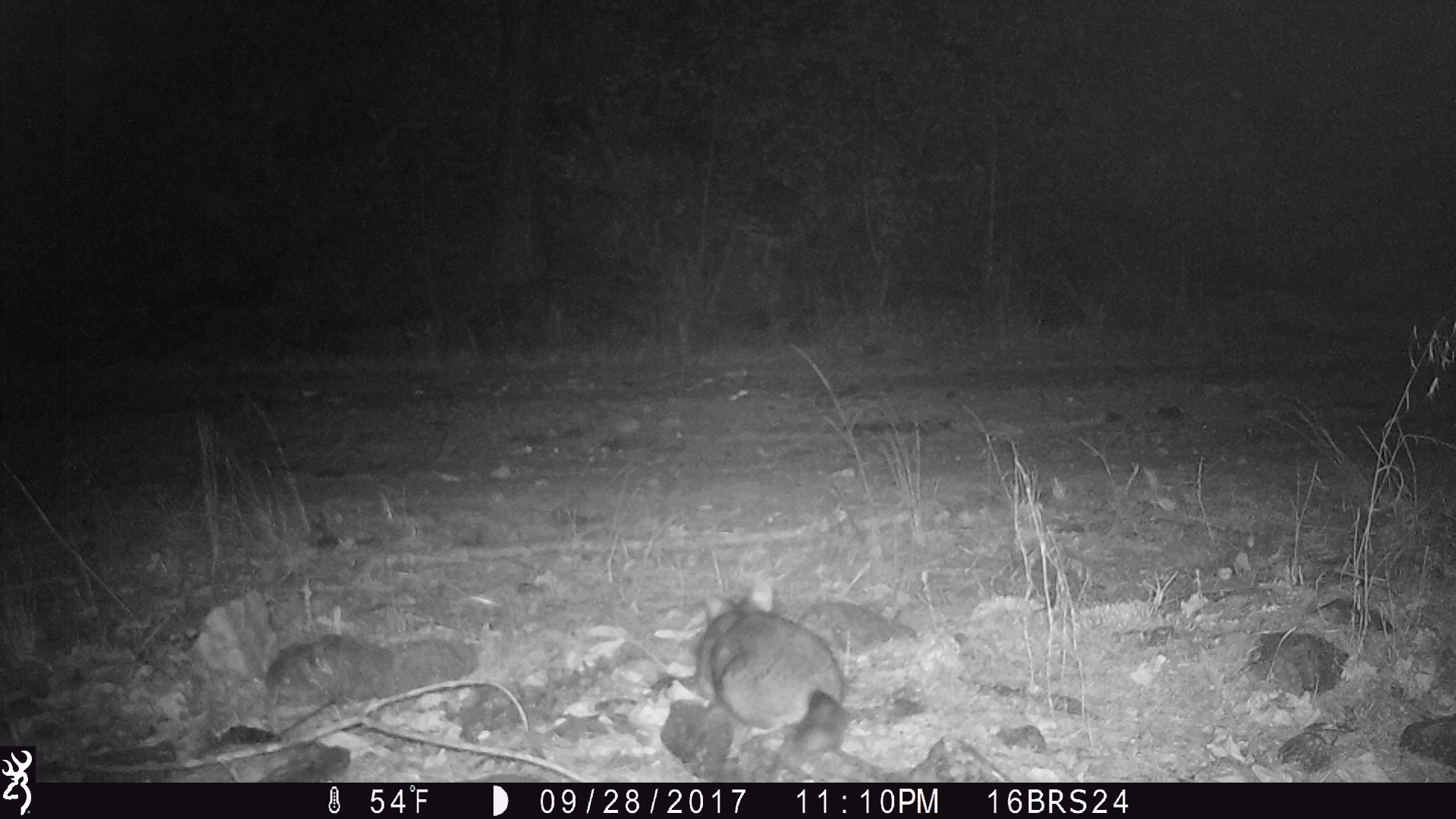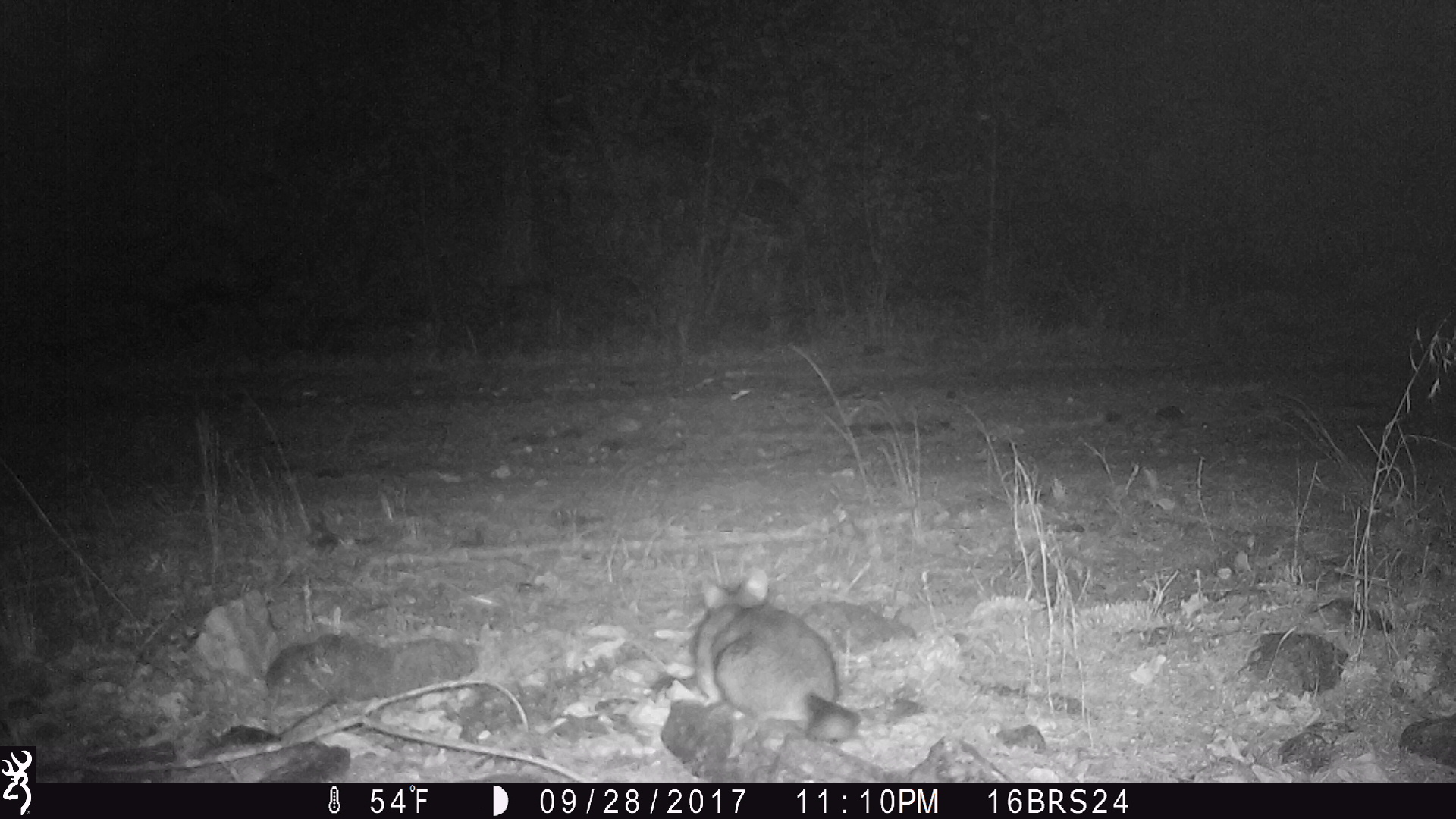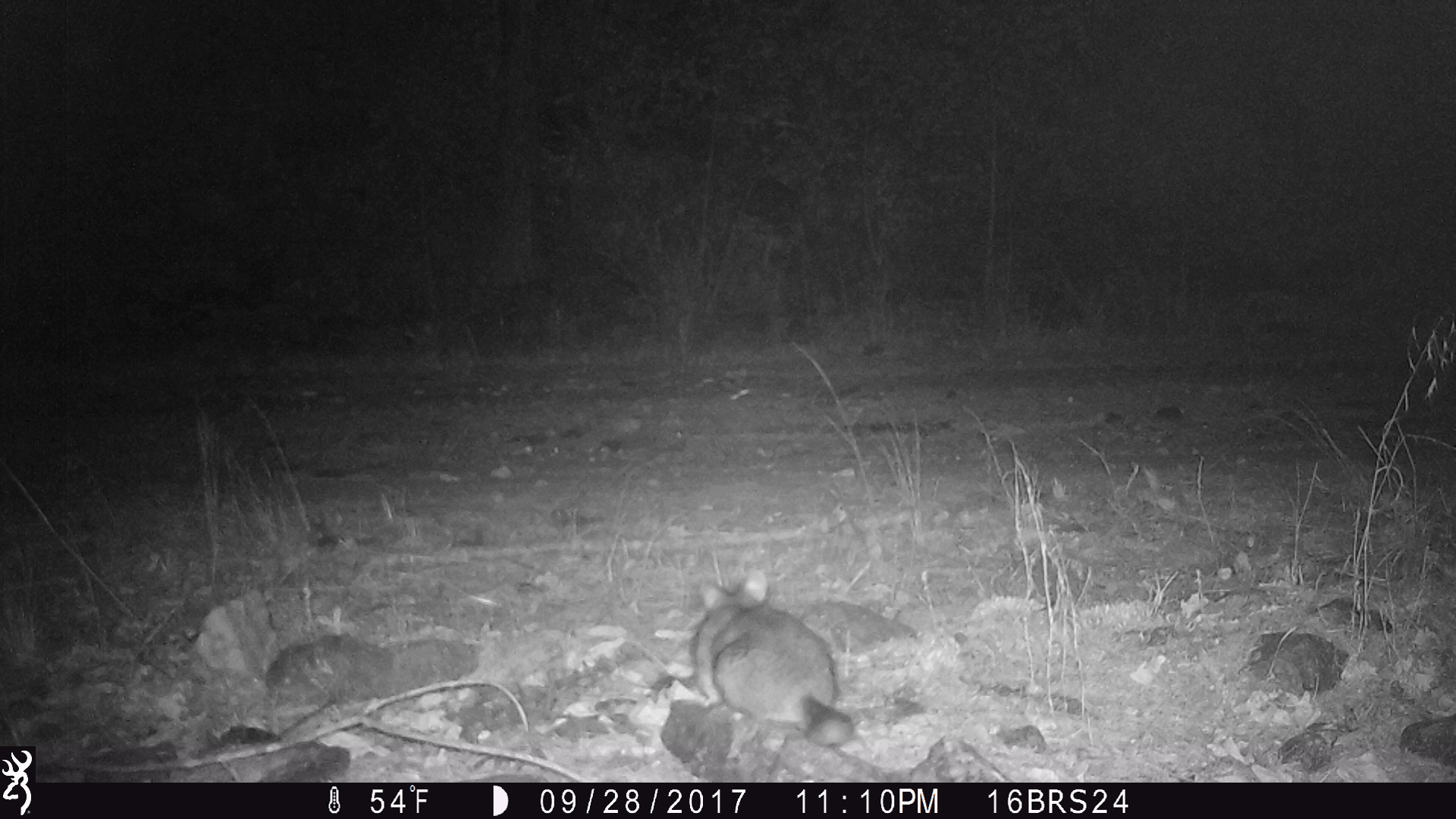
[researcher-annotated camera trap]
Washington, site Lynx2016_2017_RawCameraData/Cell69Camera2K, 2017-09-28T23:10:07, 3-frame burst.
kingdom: Animalia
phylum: Chordata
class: Mammalia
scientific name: Mammalia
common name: small mammal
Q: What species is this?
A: Small mammal (Mammalia).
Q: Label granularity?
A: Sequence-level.